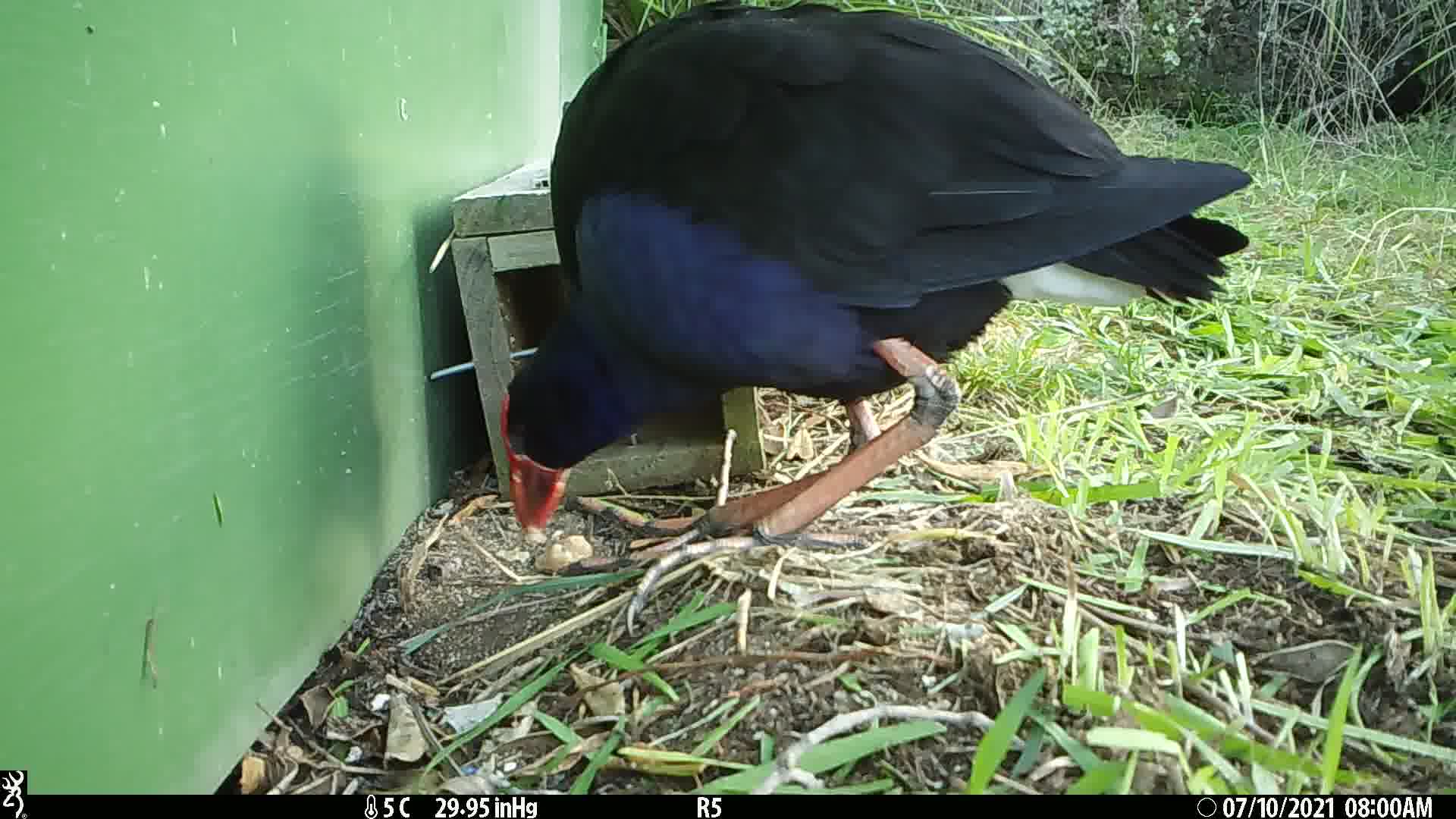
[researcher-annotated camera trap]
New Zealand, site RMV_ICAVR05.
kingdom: Animalia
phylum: Chordata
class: Aves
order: Gruiformes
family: Rallidae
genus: Porphyrio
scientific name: Porphyrio melanotus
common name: australasian swamphen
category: pukeko